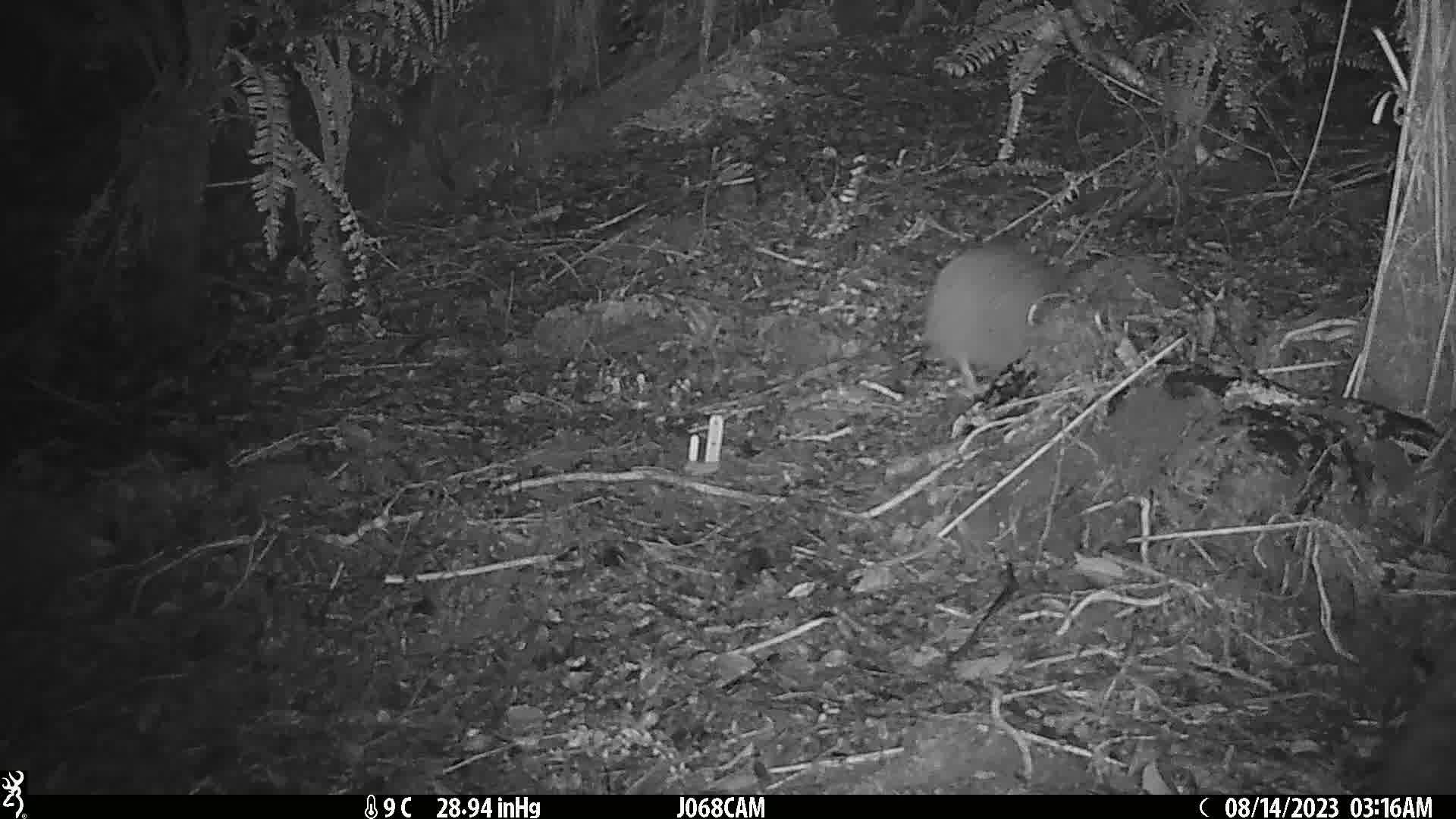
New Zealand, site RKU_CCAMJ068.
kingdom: Animalia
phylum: Chordata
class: Aves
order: Apterygiformes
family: Apterygidae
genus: Apteryx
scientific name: Apteryx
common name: kiwi